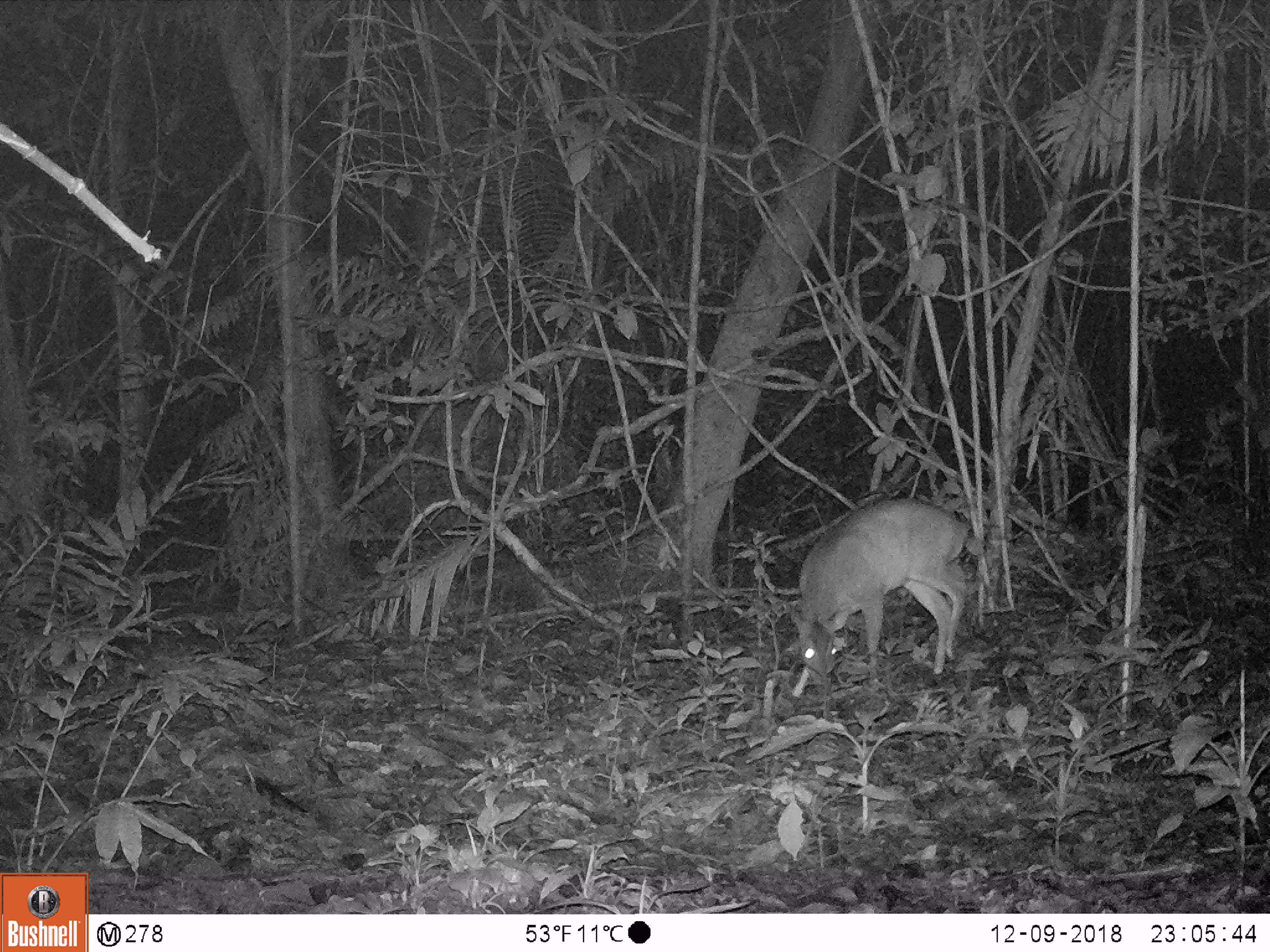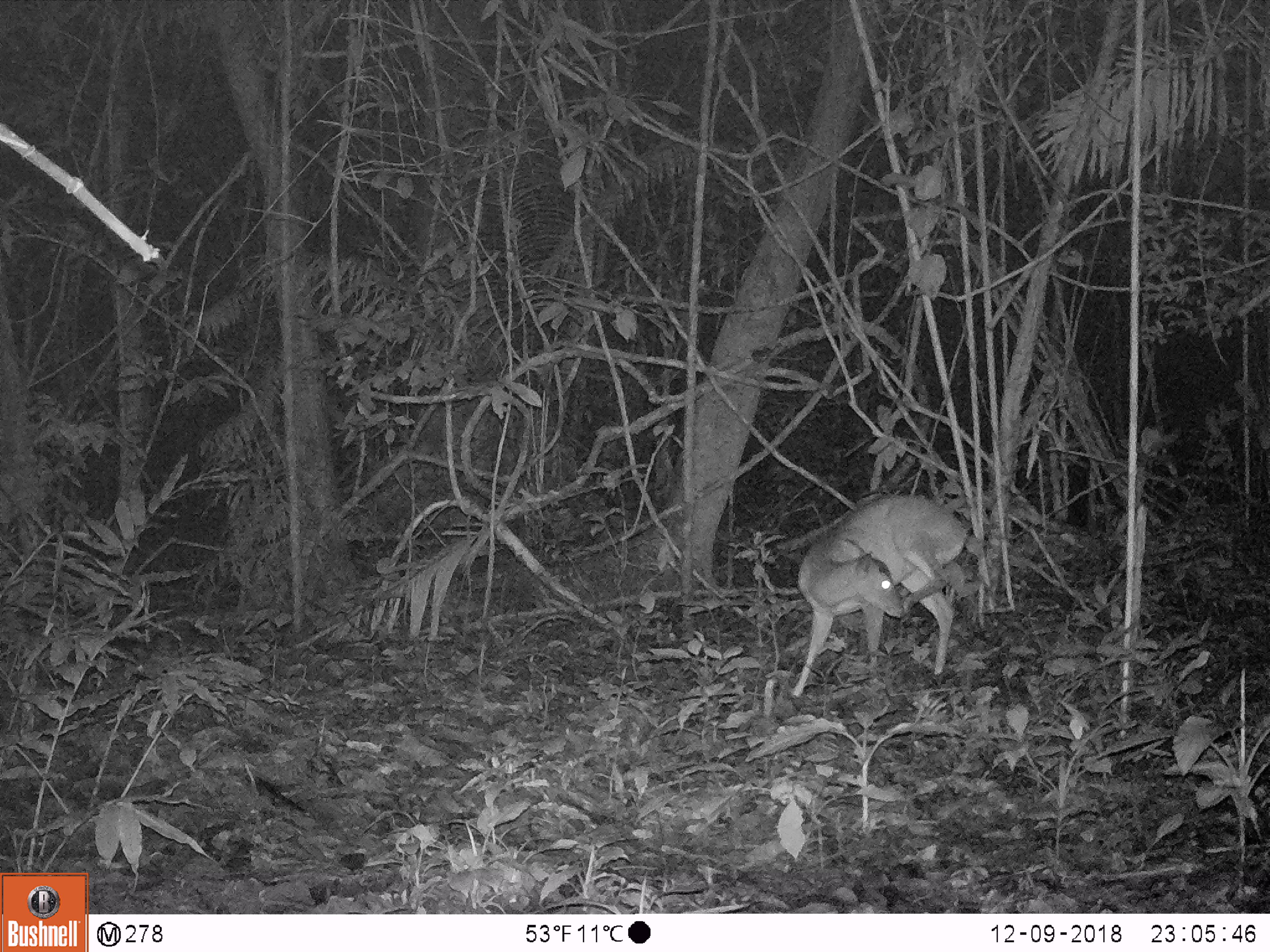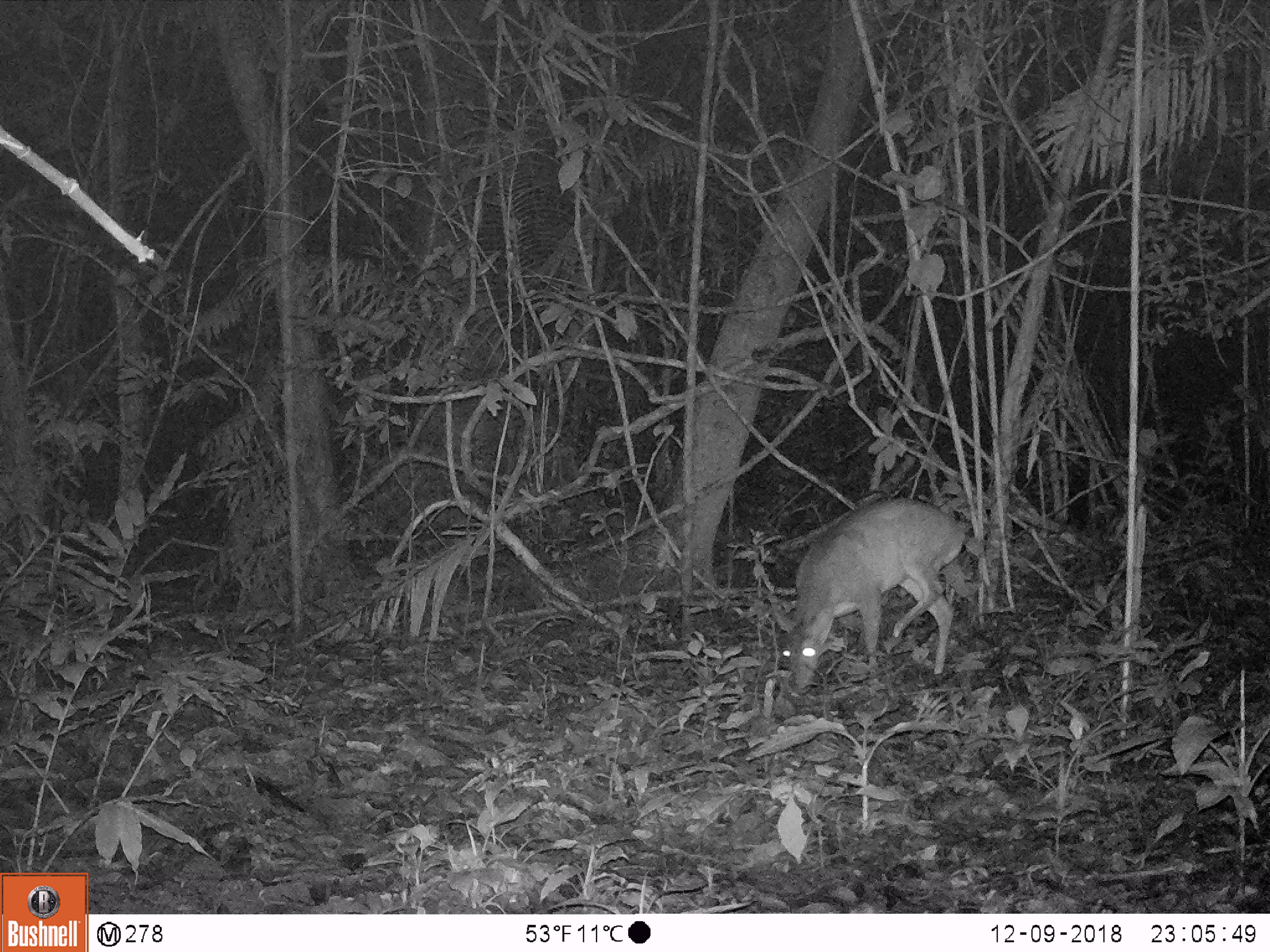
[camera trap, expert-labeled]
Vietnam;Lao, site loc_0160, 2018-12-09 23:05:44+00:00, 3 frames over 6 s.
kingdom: Animalia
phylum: Chordata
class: Mammalia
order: Artiodactyla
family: Cervidae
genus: Muntiacus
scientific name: Muntiacus vuquangensis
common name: large-antlered muntjac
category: large antlered muntjac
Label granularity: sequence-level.